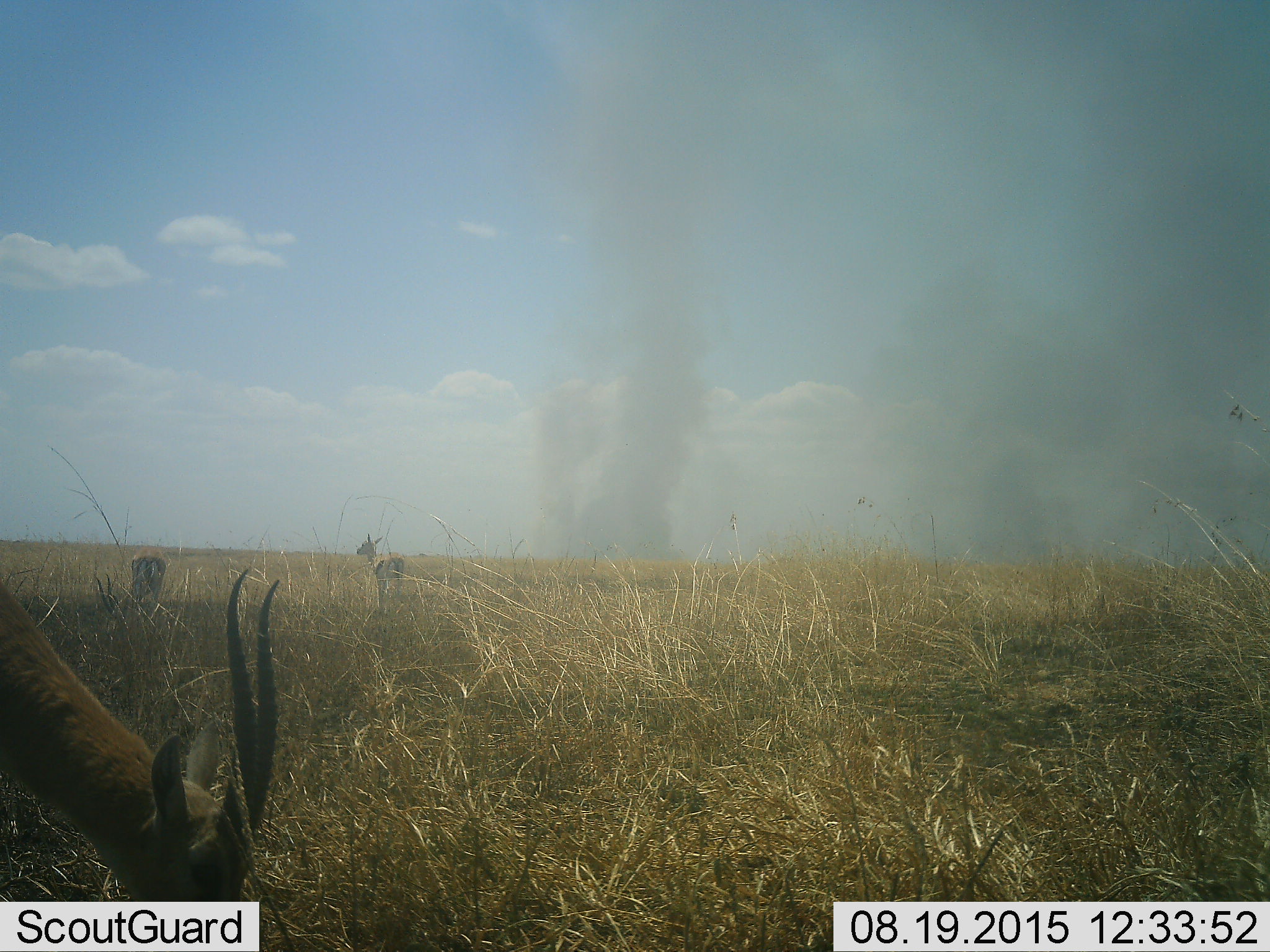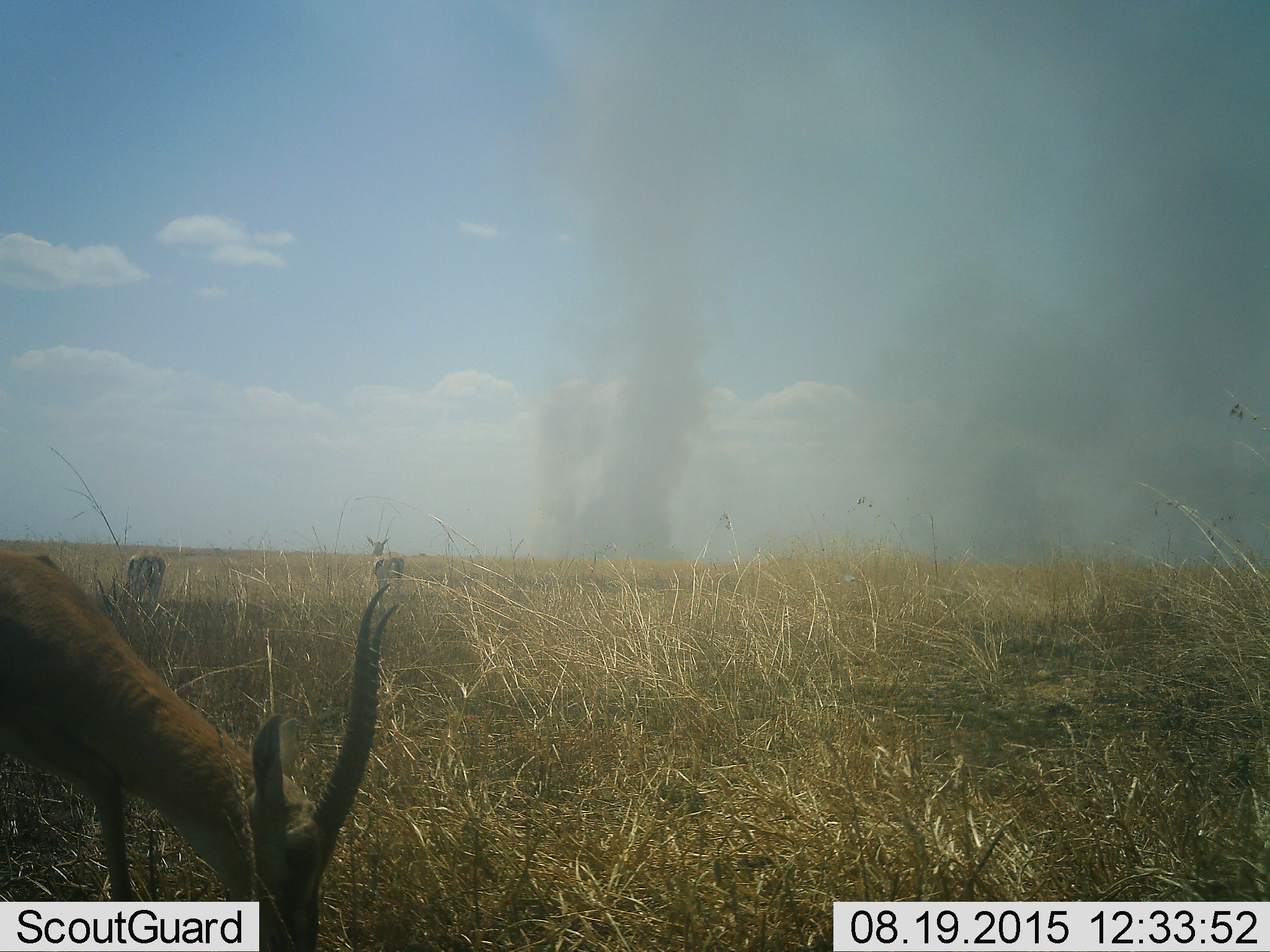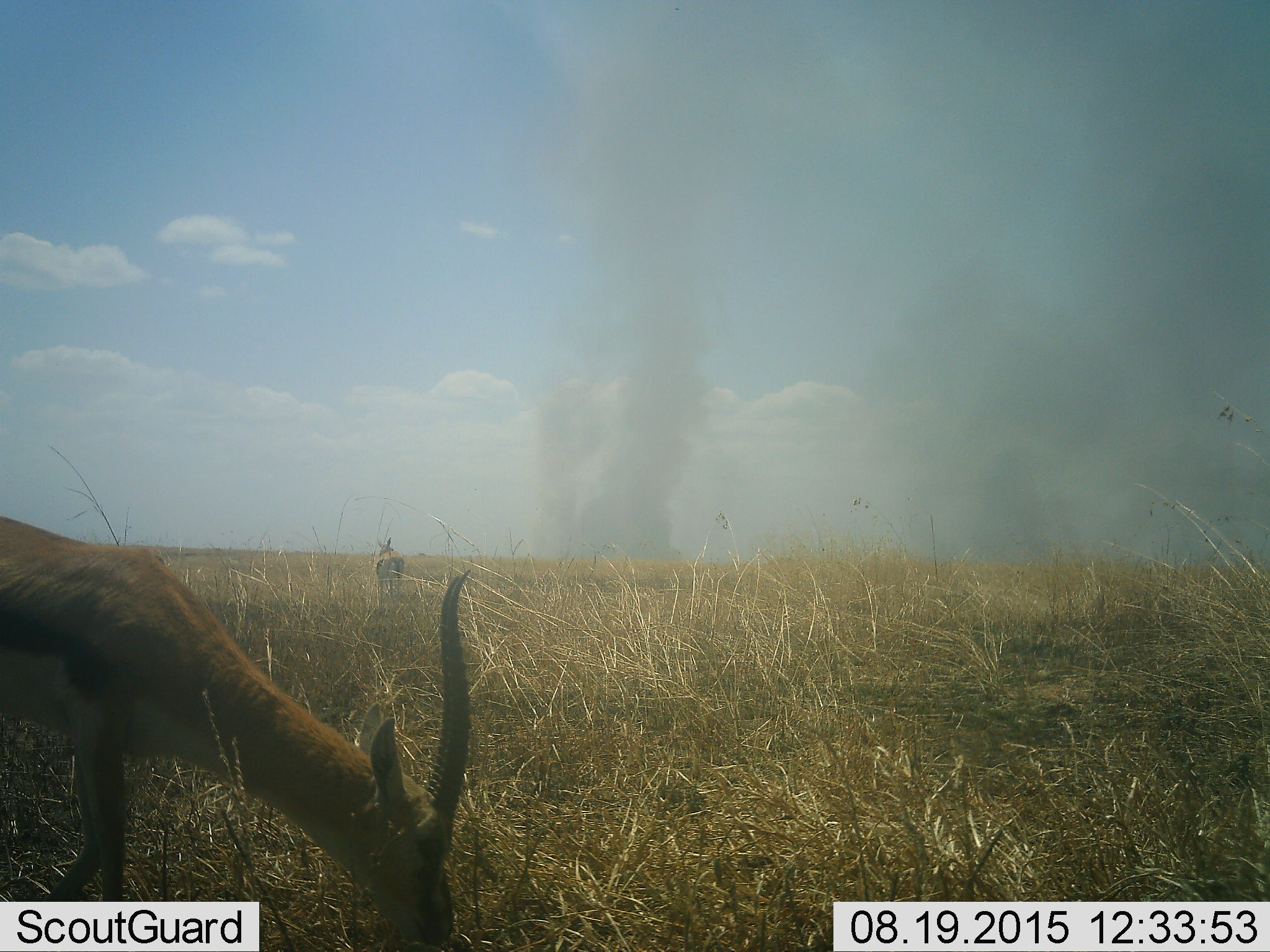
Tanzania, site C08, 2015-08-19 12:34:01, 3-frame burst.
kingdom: Animalia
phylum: Chordata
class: Mammalia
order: Artiodactyla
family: Bovidae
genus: Eudorcas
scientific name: Eudorcas thomsonii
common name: thomson's gazelle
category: gazellethomsons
Gazellethomsons (thomson's gazelle) (Eudorcas thomsonii), count 3. Behavior (volunteer vote fractions): standing 90%, resting 0%, moving 30%, interacting 10%. Young present (vote fraction): 20%. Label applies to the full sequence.